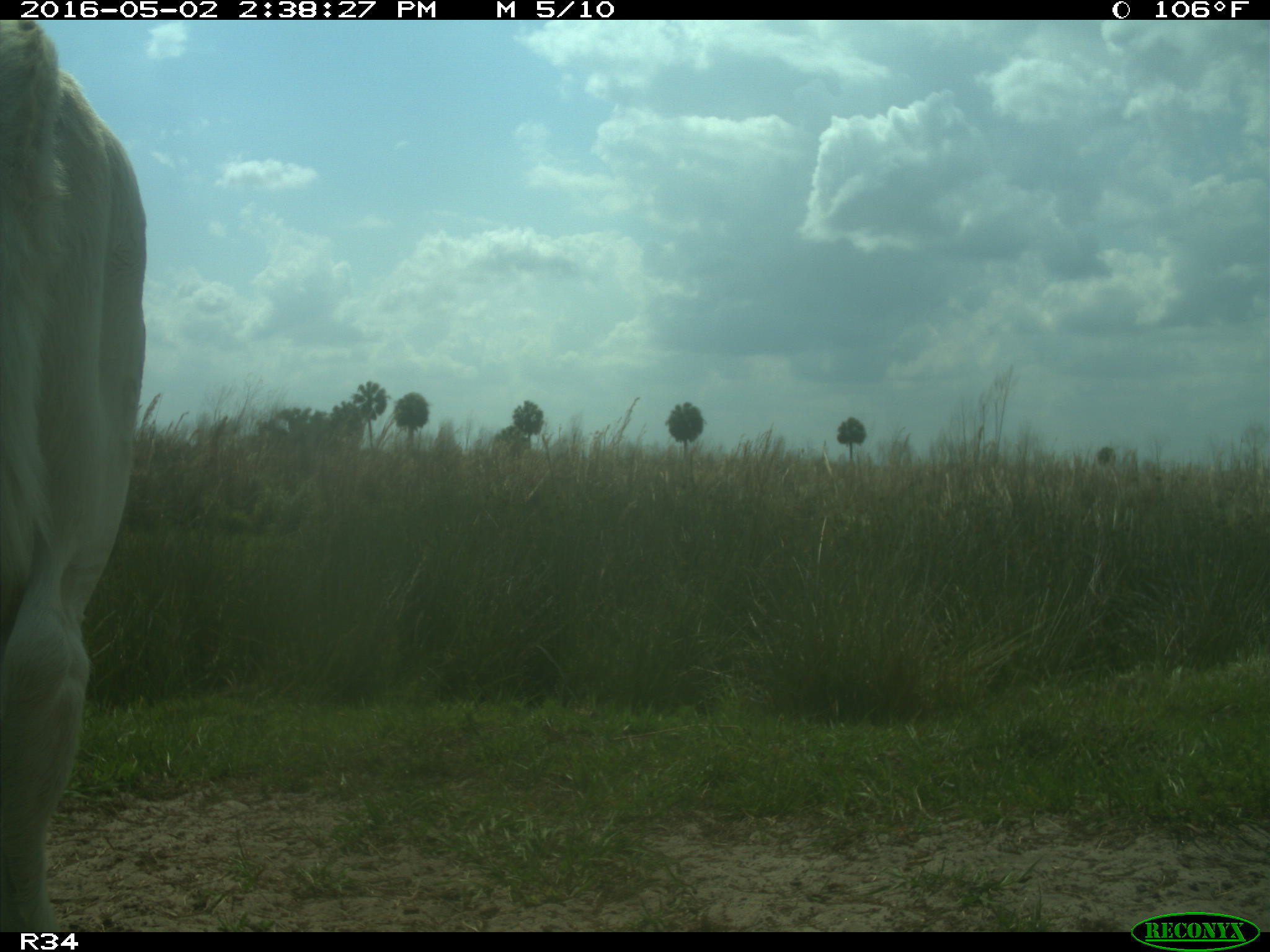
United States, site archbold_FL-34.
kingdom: Animalia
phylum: Chordata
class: Mammalia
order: Artiodactyla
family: Bovidae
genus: Bos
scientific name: Bos taurus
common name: domestic cow